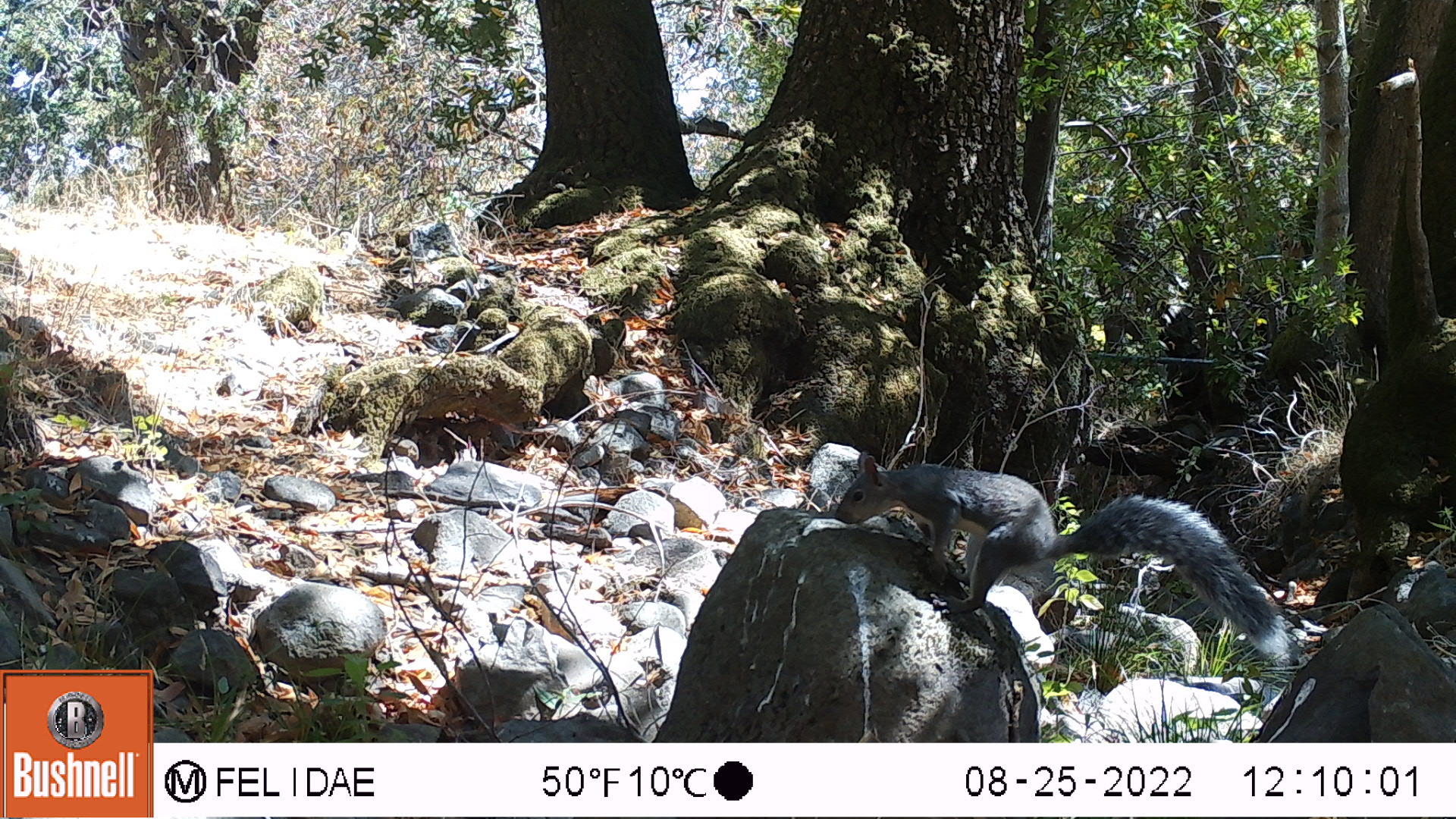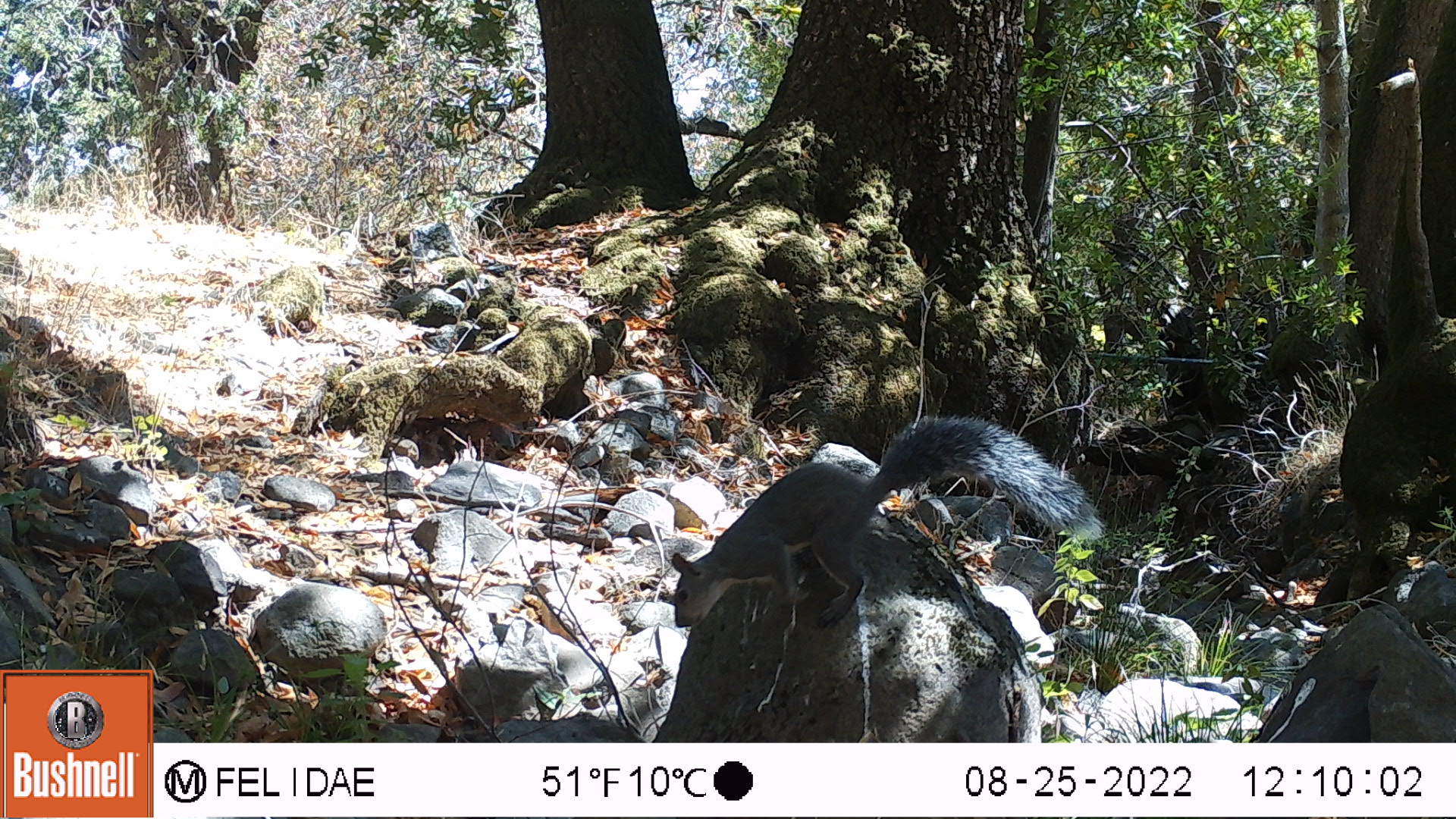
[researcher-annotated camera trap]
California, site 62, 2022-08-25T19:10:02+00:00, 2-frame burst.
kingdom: Animalia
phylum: Chordata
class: Mammalia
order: Rodentia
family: Sciuridae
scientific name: Sciuridae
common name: squirrel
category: unknown squirrel